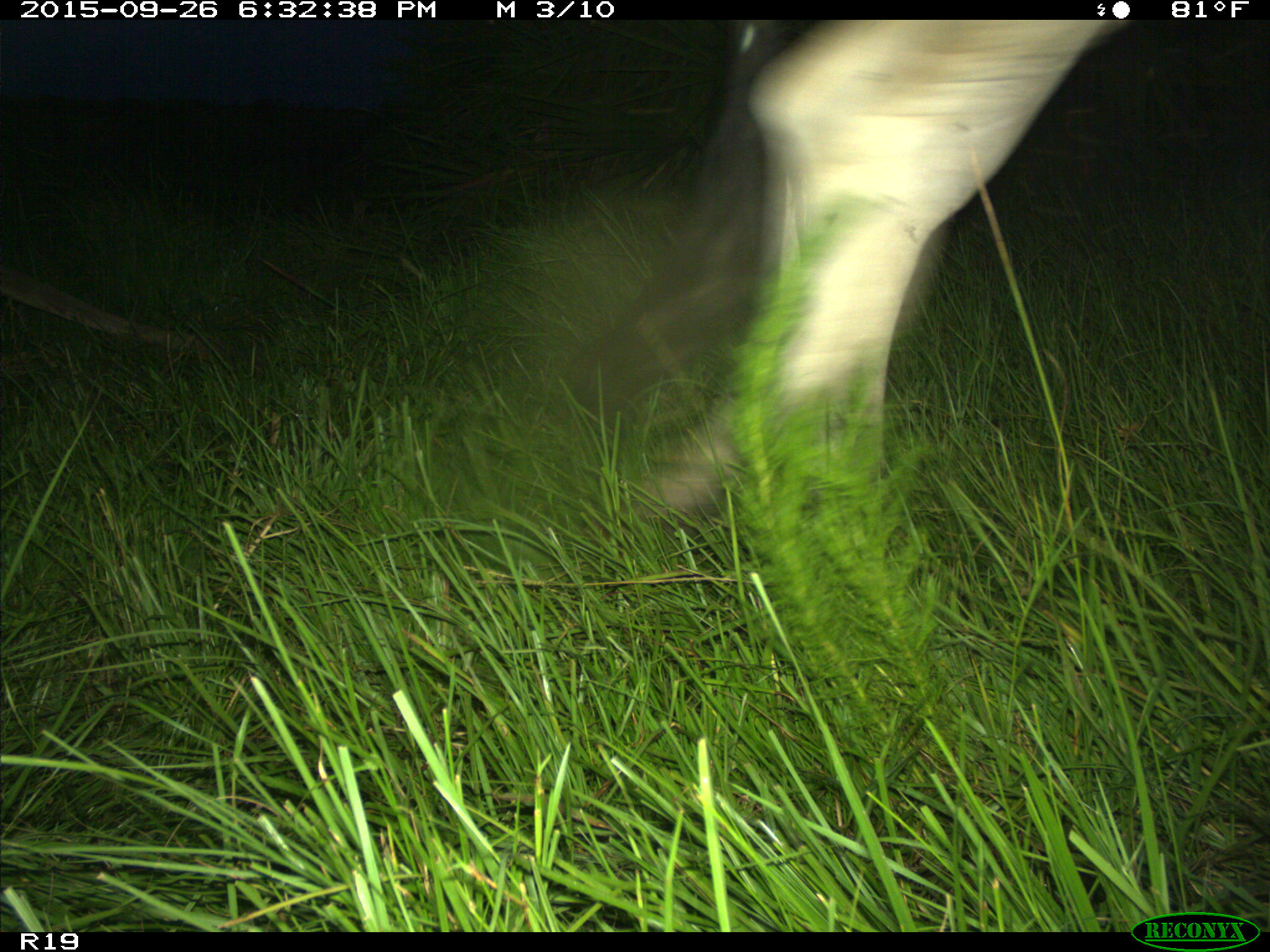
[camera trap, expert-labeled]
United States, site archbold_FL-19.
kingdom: Animalia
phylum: Chordata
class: Mammalia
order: Artiodactyla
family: Bovidae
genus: Bos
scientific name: Bos taurus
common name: domestic cow